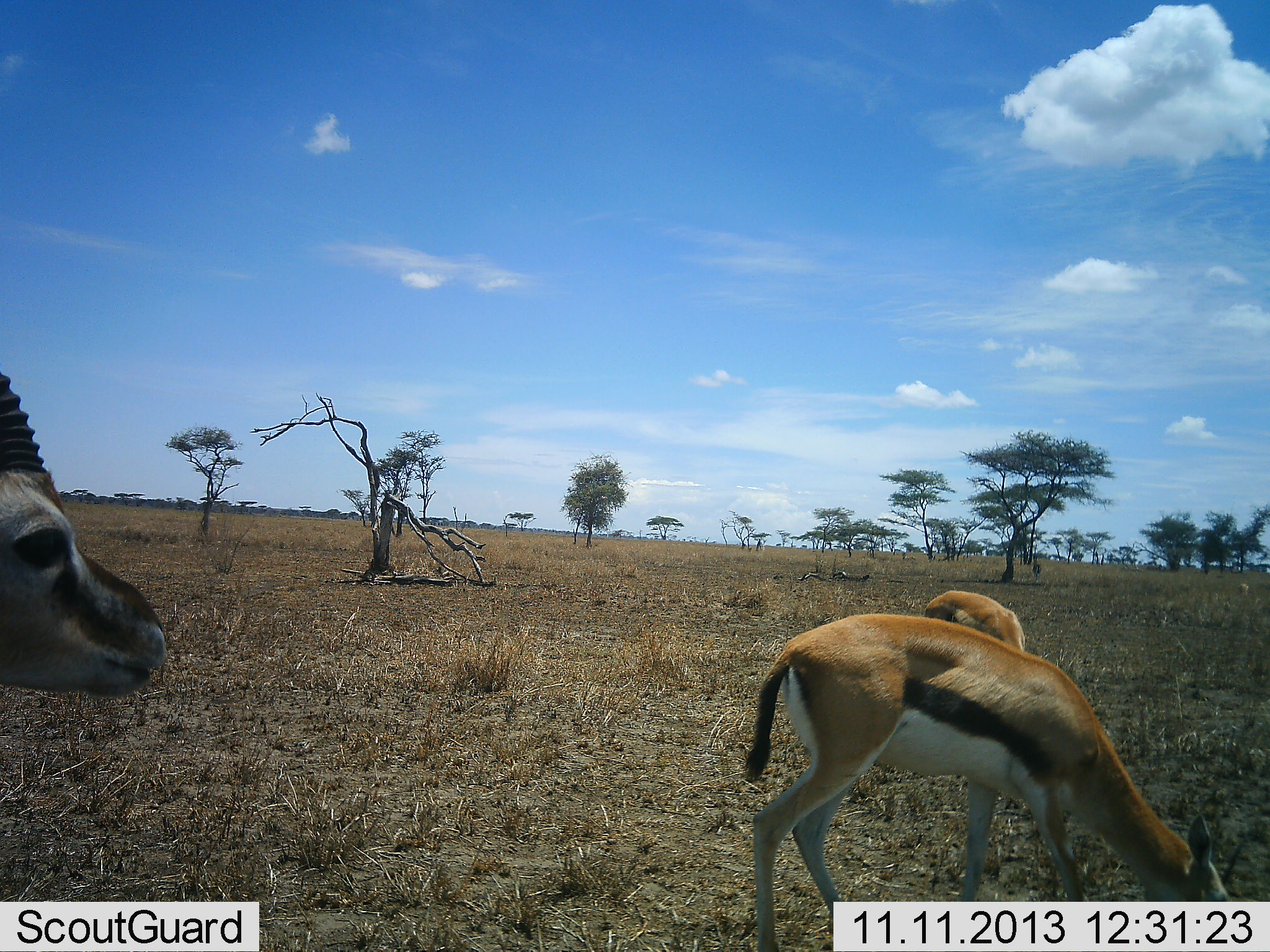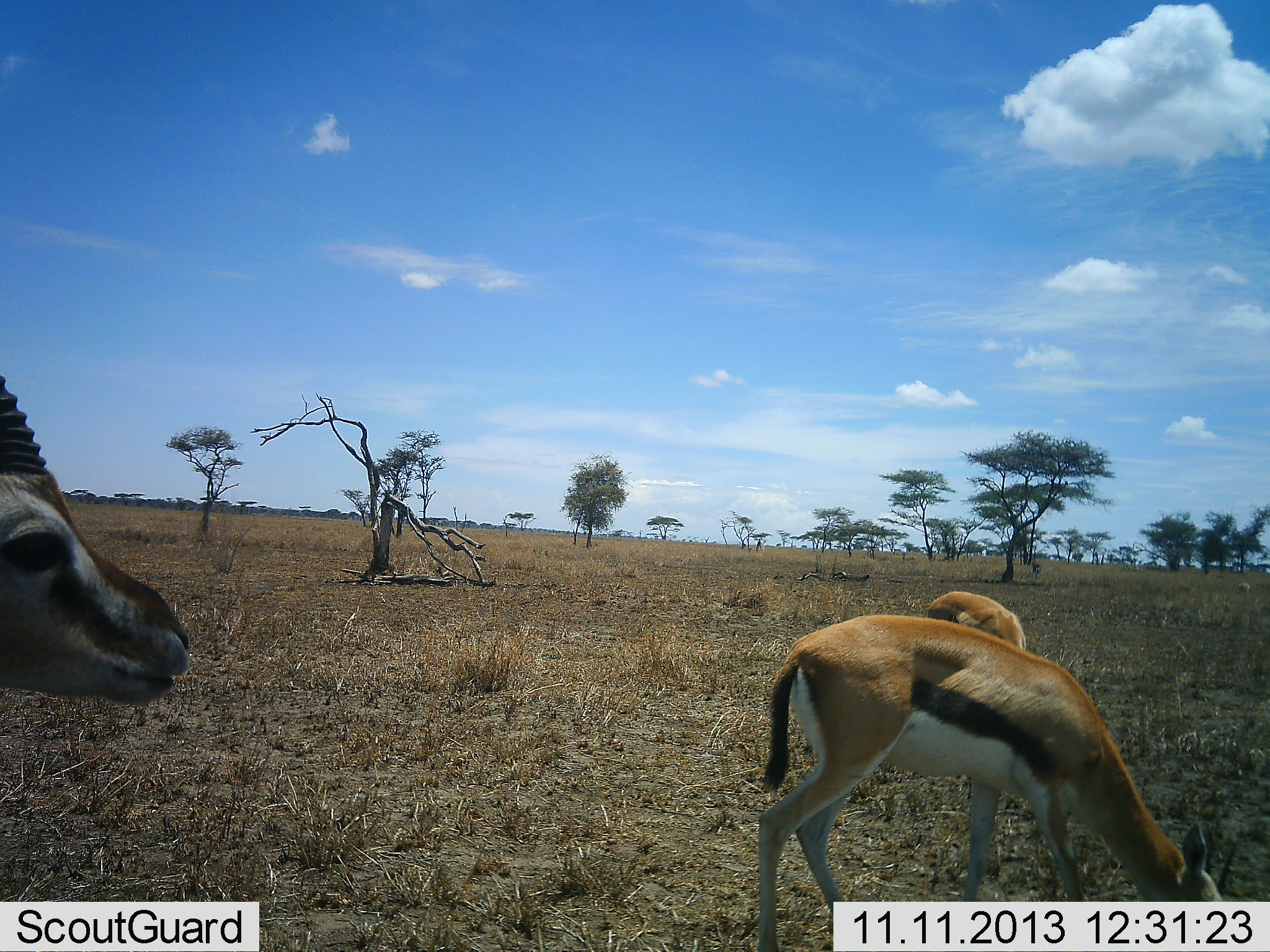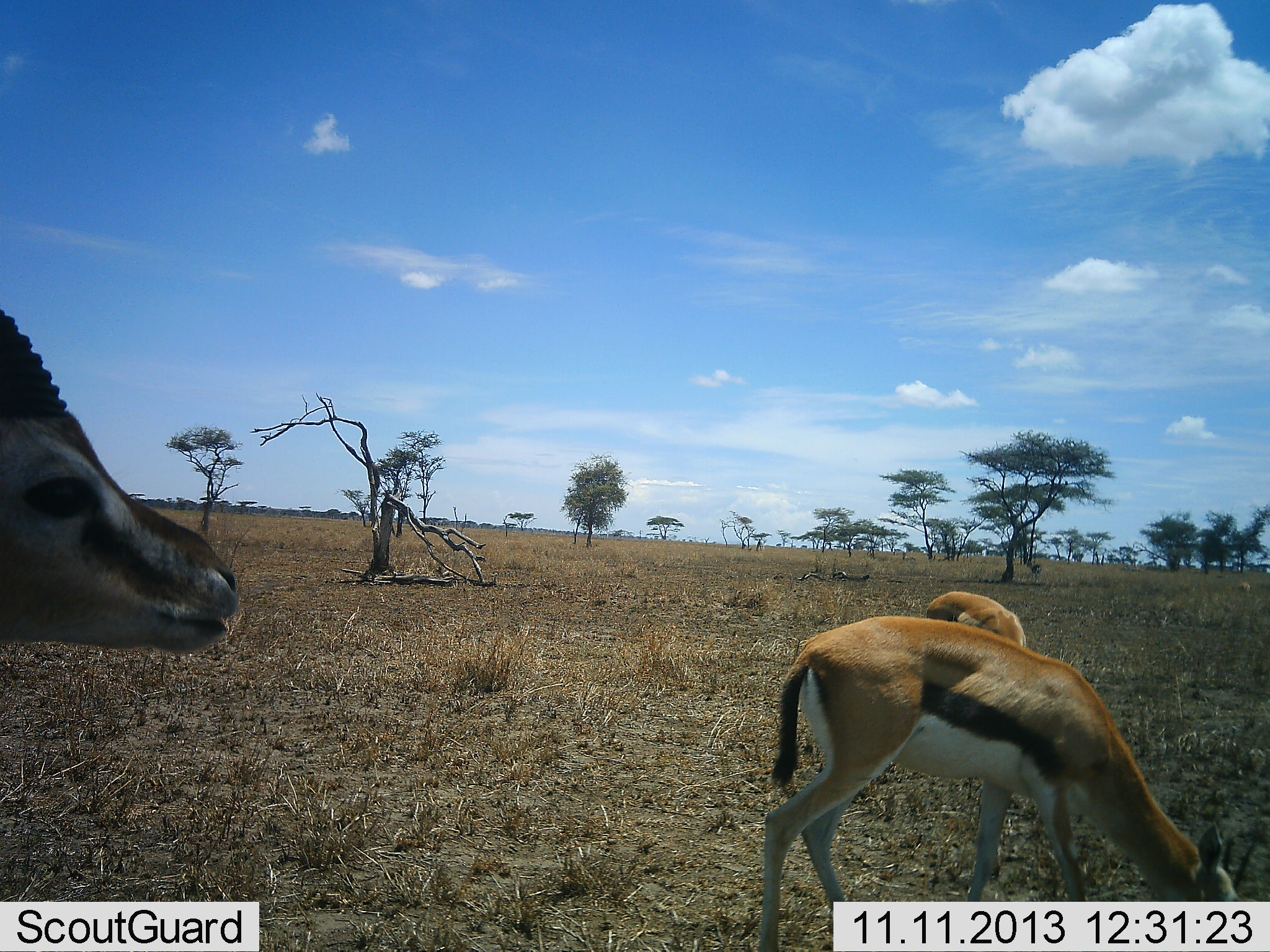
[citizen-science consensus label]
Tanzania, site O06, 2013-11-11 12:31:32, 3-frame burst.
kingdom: Animalia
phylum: Chordata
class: Mammalia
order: Artiodactyla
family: Bovidae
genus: Eudorcas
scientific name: Eudorcas thomsonii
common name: thomson's gazelle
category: gazellethomsons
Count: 3.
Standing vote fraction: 79%.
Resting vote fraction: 9%.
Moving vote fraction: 0%.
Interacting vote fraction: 0%.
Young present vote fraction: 3%.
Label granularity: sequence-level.